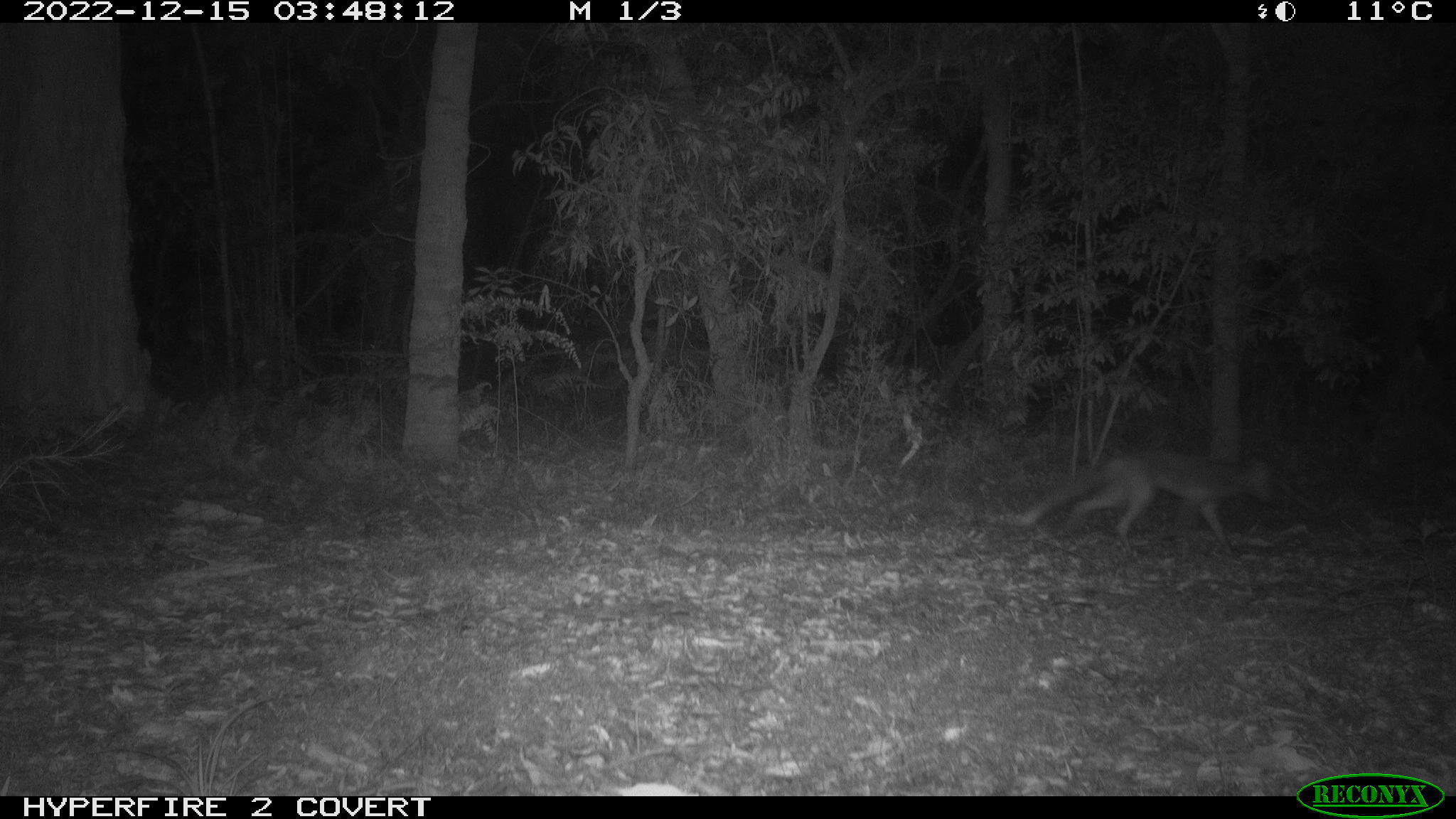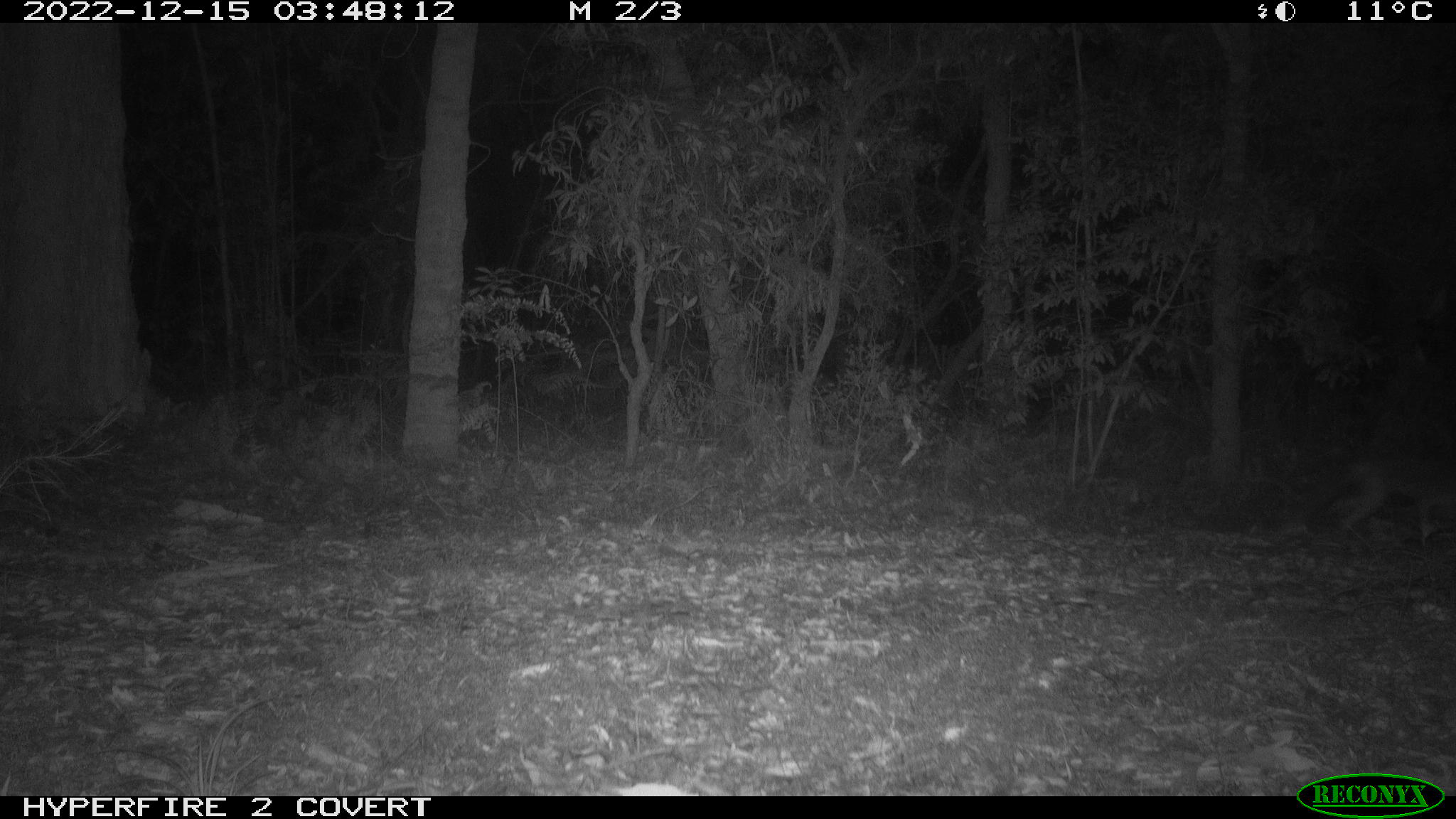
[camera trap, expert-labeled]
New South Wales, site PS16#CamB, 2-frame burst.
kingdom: Animalia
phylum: Chordata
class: Mammalia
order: Carnivora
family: Canidae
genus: Vulpes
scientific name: Vulpes vulpes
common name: red fox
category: fox